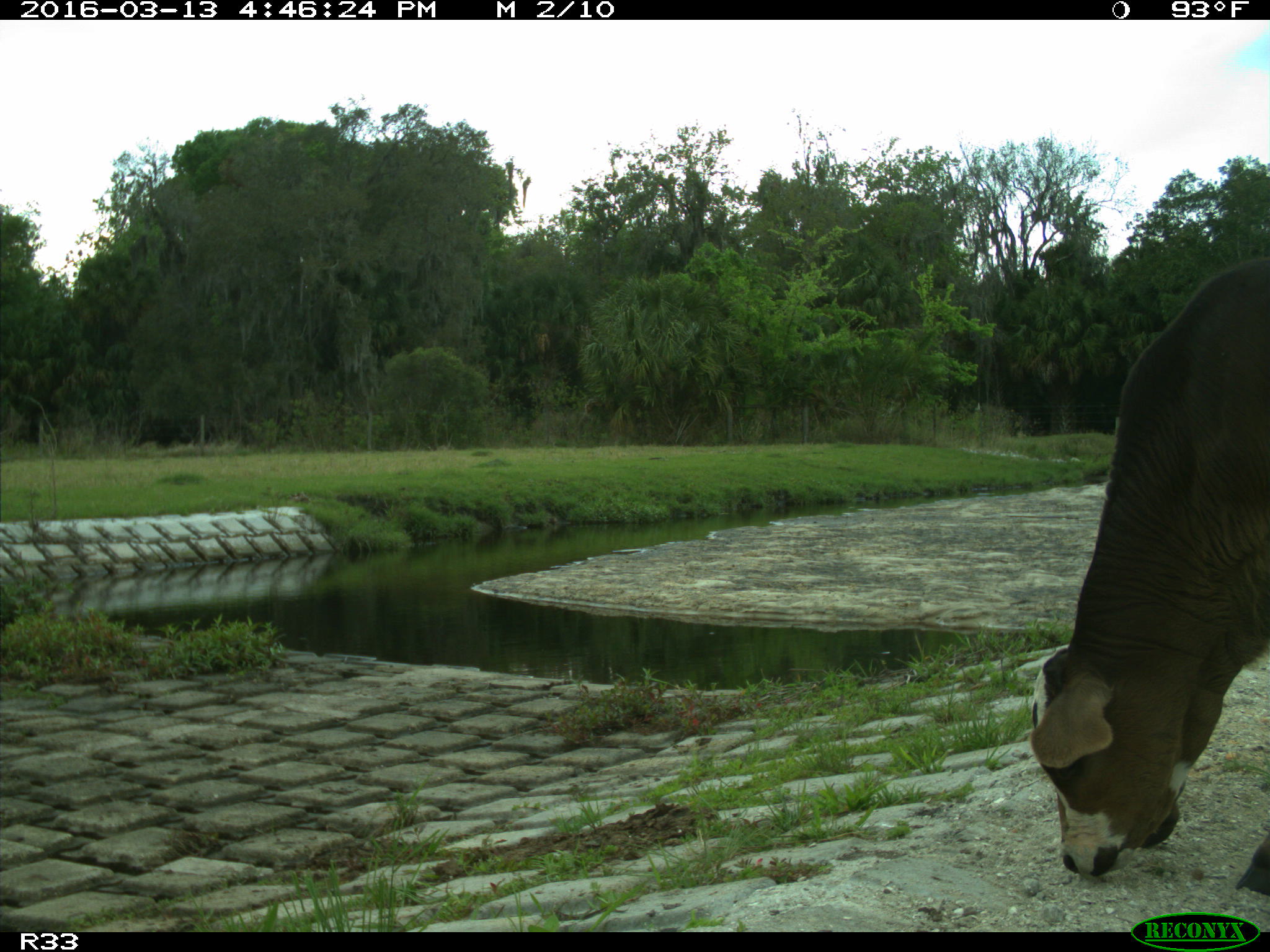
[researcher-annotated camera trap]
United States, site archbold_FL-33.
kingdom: Animalia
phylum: Chordata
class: Mammalia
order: Artiodactyla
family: Bovidae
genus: Bos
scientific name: Bos taurus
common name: domestic cow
Bos taurus (domestic cow).